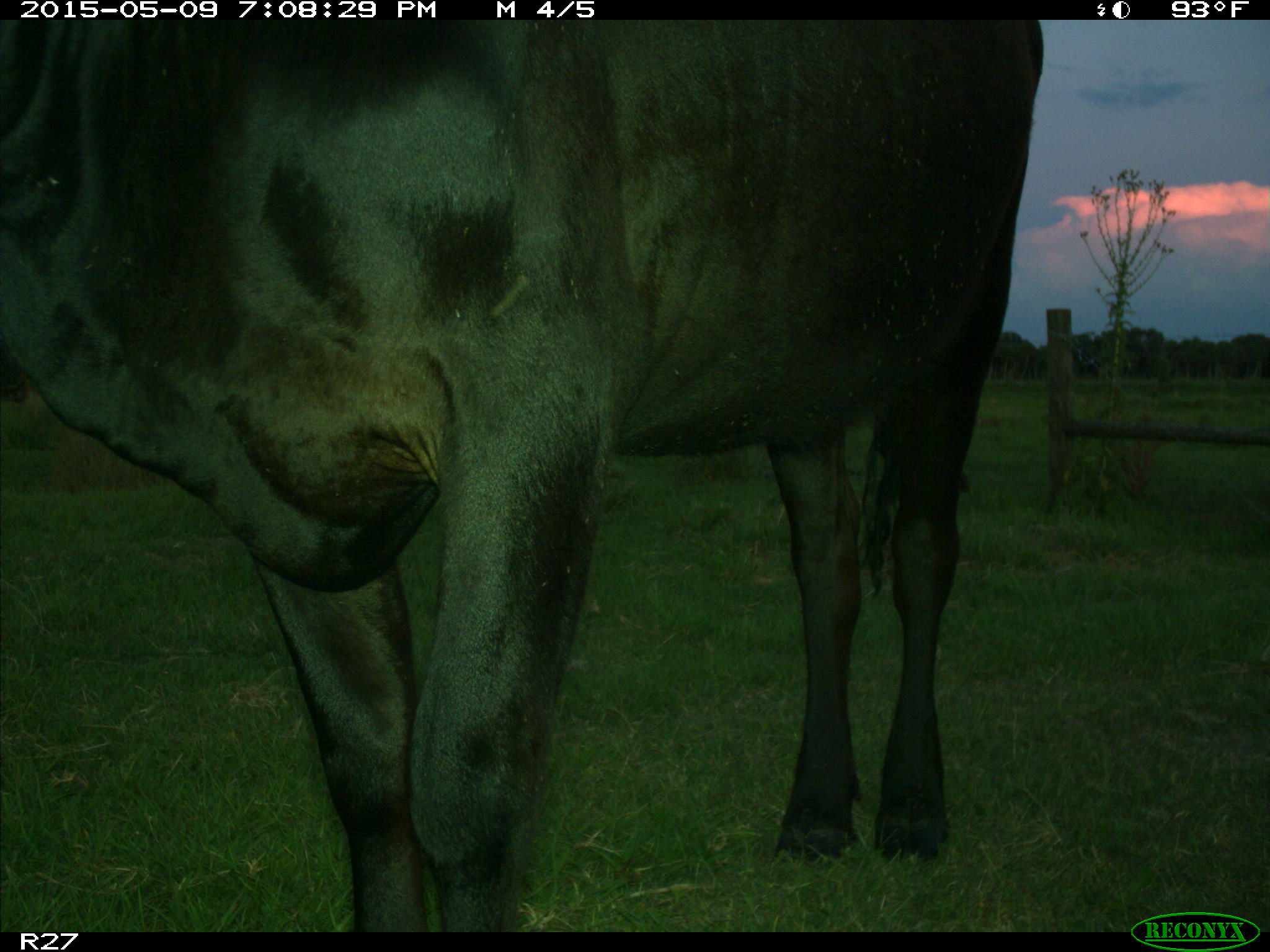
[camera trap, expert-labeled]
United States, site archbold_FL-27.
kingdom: Animalia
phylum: Chordata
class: Mammalia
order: Artiodactyla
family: Bovidae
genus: Bos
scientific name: Bos taurus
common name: domestic cow